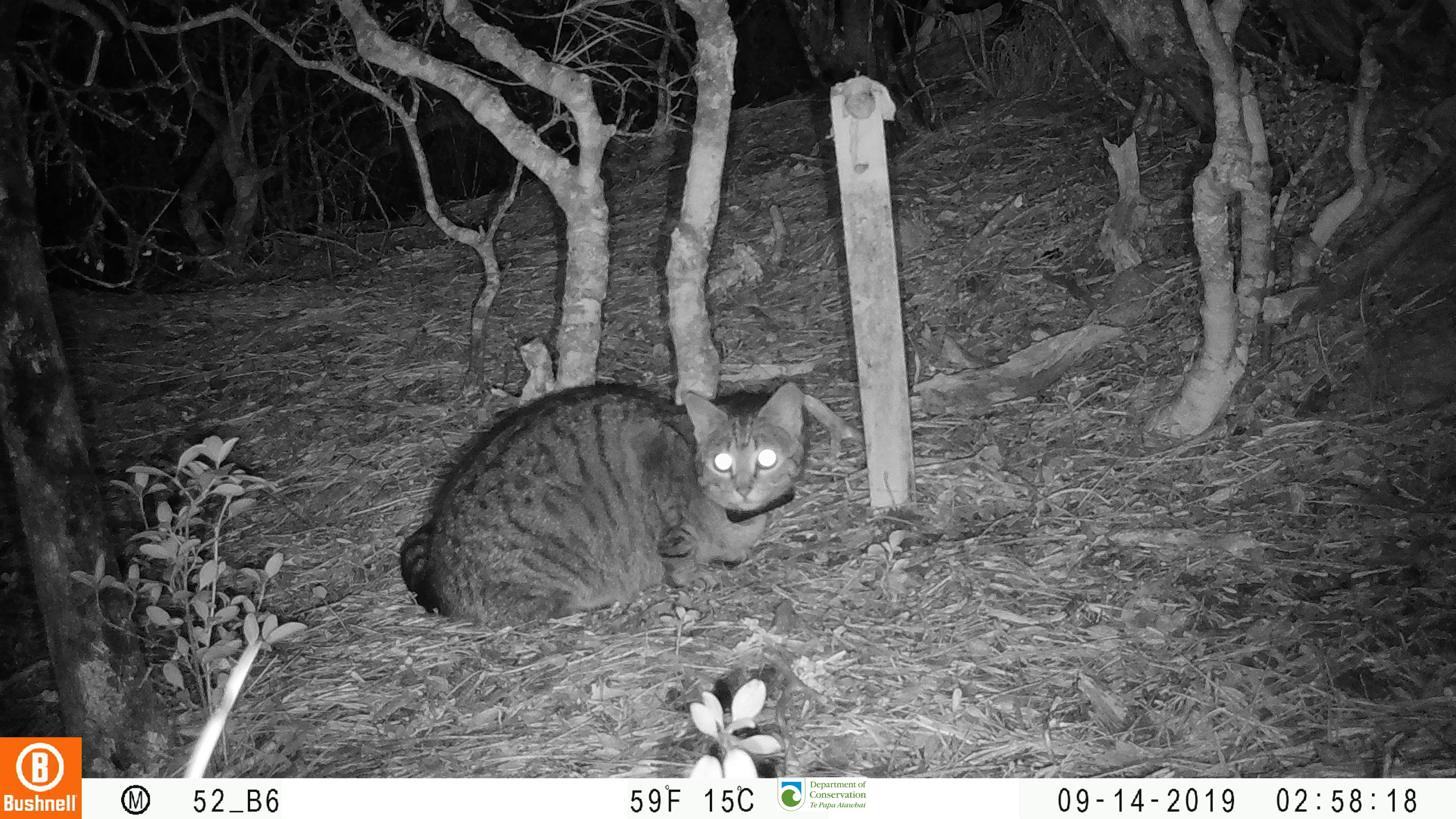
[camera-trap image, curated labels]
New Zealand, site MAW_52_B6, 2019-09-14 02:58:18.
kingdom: Animalia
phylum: Chordata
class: Mammalia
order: Carnivora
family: Felidae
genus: Felis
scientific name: Felis catus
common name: domestic cat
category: cat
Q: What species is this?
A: Cat (domestic cat) (Felis catus).